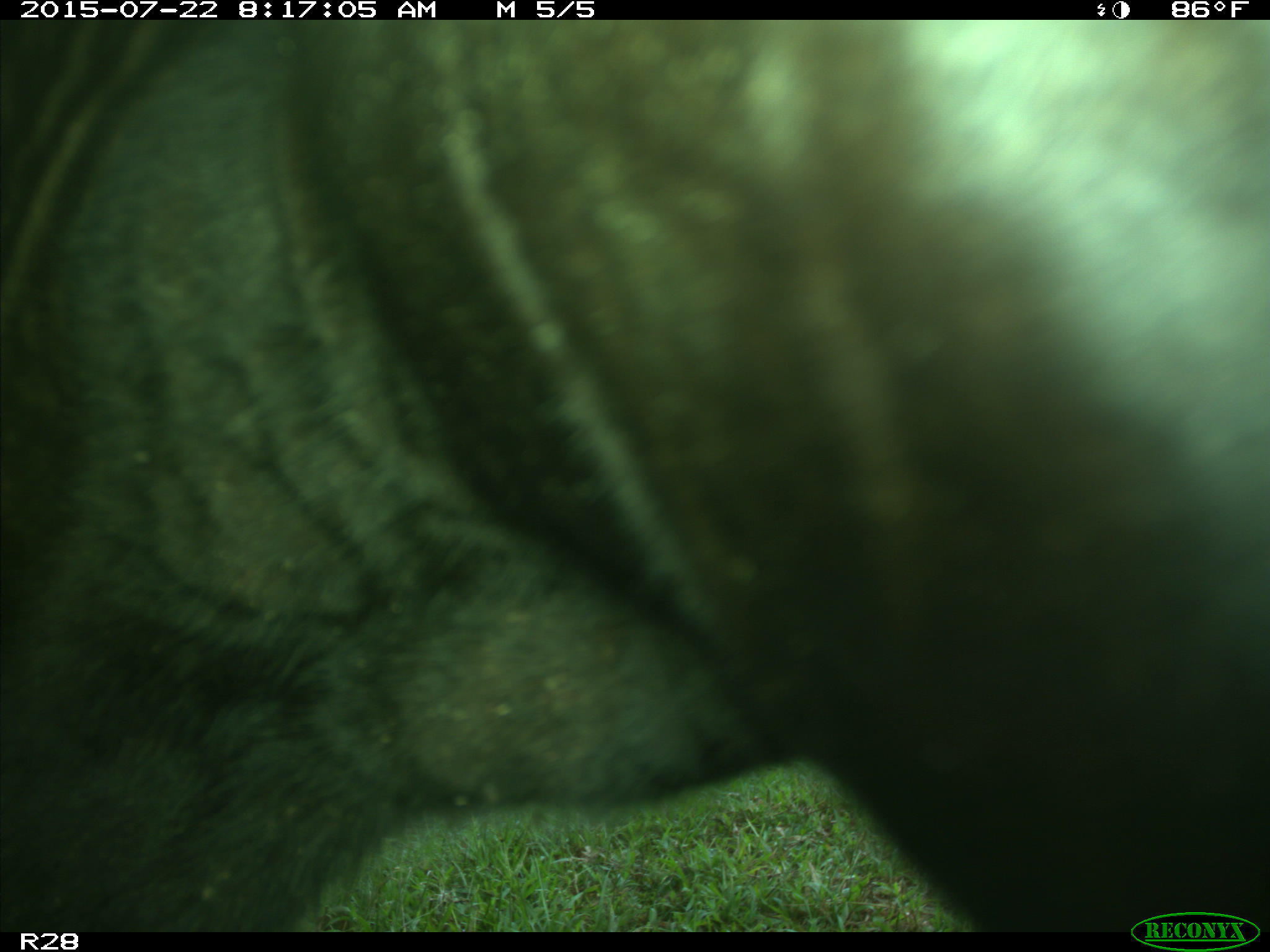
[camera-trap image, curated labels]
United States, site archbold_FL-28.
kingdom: Animalia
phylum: Chordata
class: Mammalia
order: Artiodactyla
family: Bovidae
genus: Bos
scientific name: Bos taurus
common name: domestic cow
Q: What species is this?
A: Bos taurus (domestic cow).